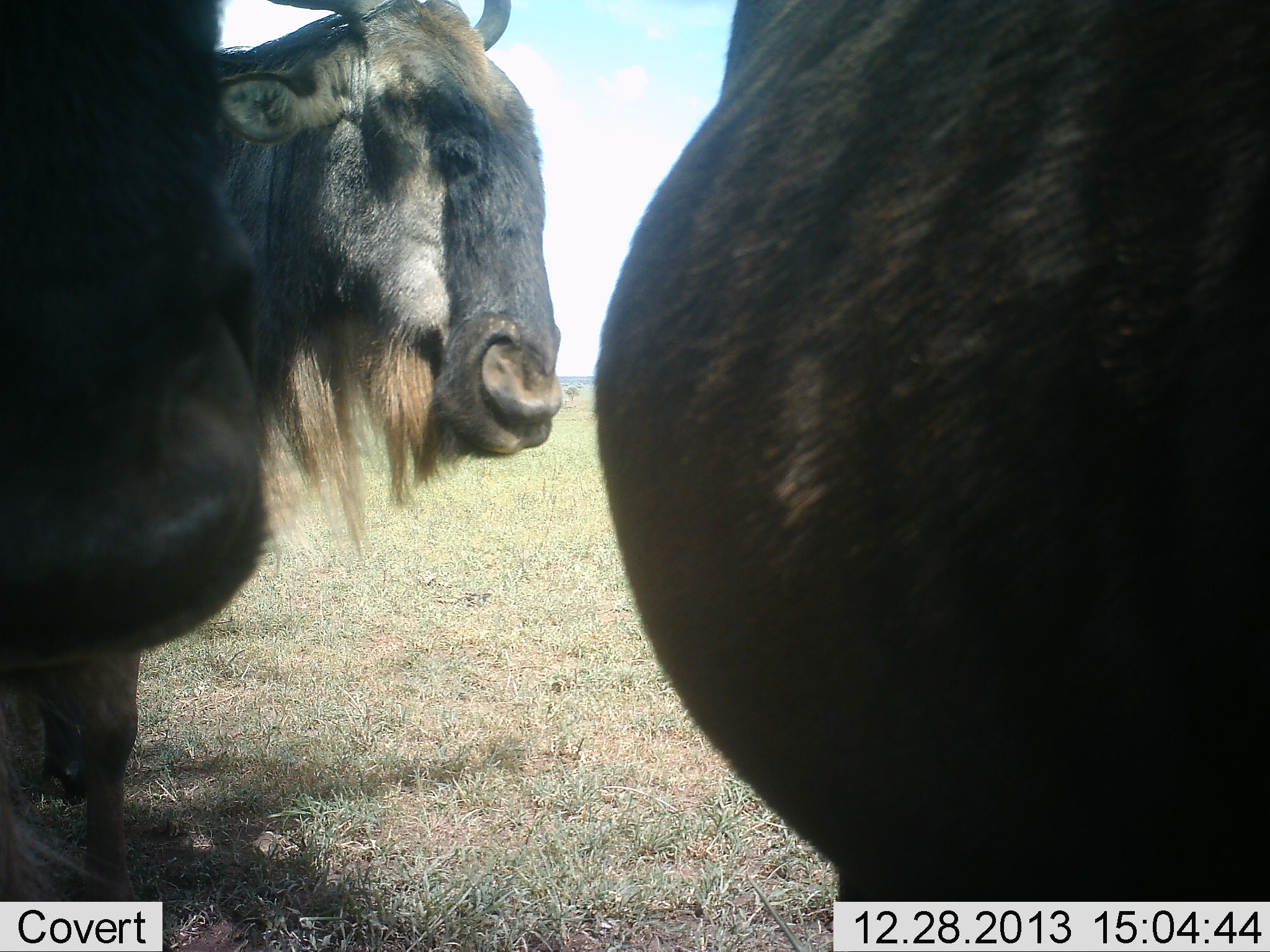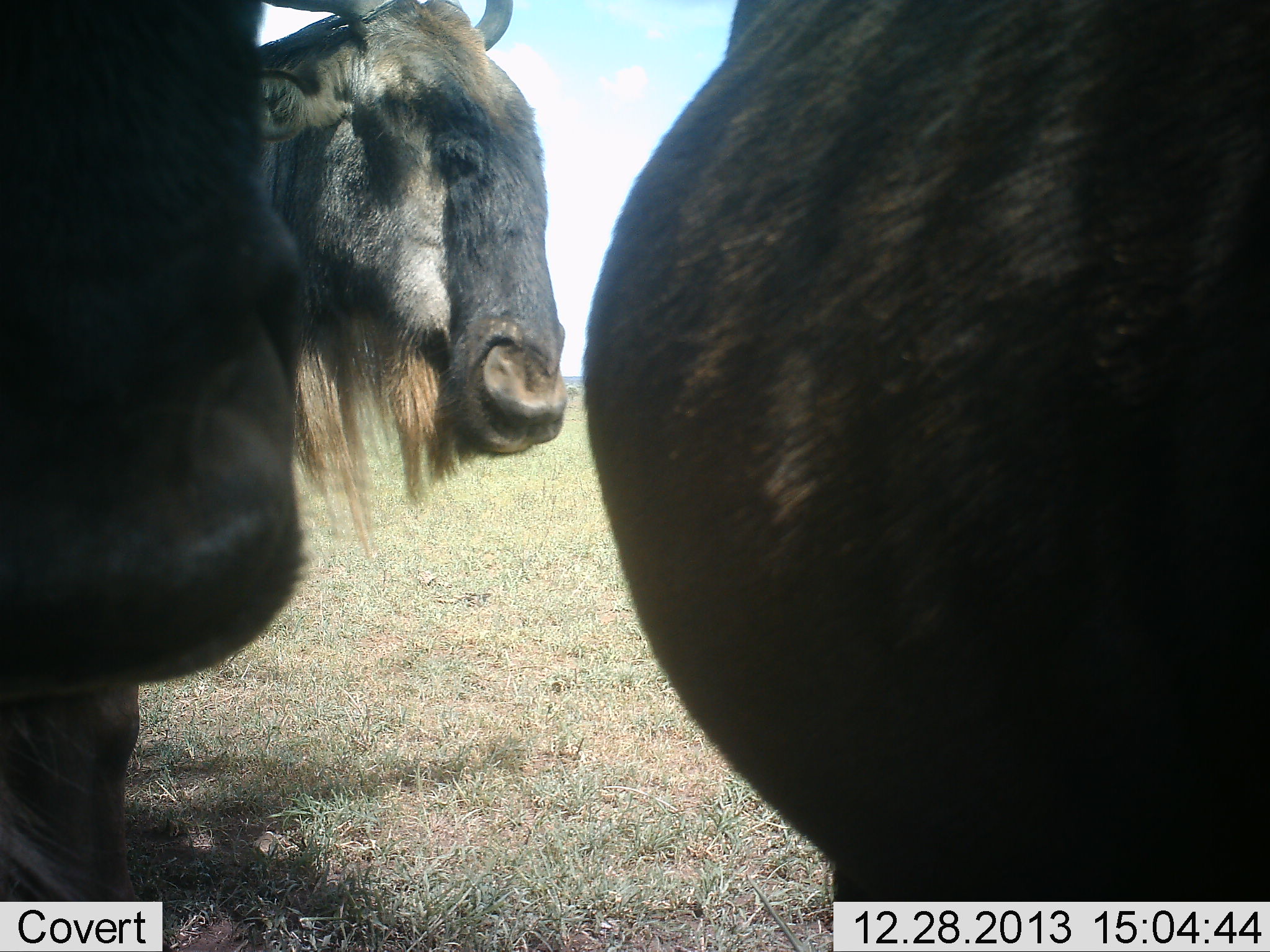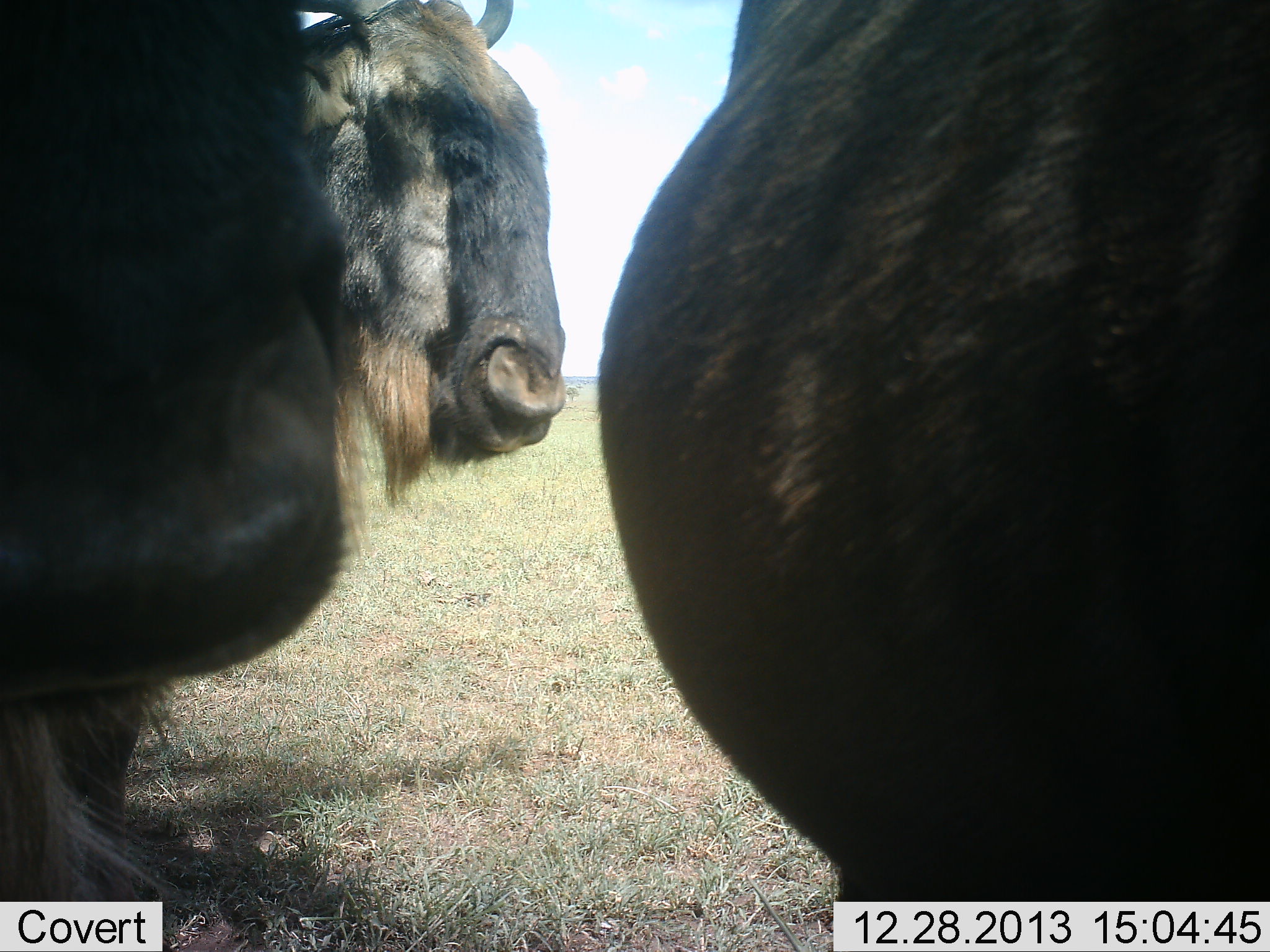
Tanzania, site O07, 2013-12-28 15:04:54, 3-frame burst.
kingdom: Animalia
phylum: Chordata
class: Mammalia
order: Artiodactyla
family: Bovidae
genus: Connochaetes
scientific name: Connochaetes taurinus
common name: blue wildebeest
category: wildebeest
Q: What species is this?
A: Wildebeest (blue wildebeest) (Connochaetes taurinus).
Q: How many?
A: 3.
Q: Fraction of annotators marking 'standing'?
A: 90%.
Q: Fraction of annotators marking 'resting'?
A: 10%.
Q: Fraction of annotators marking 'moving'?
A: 20%.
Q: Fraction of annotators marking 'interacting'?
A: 0%.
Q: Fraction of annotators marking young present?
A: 0%.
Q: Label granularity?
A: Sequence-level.